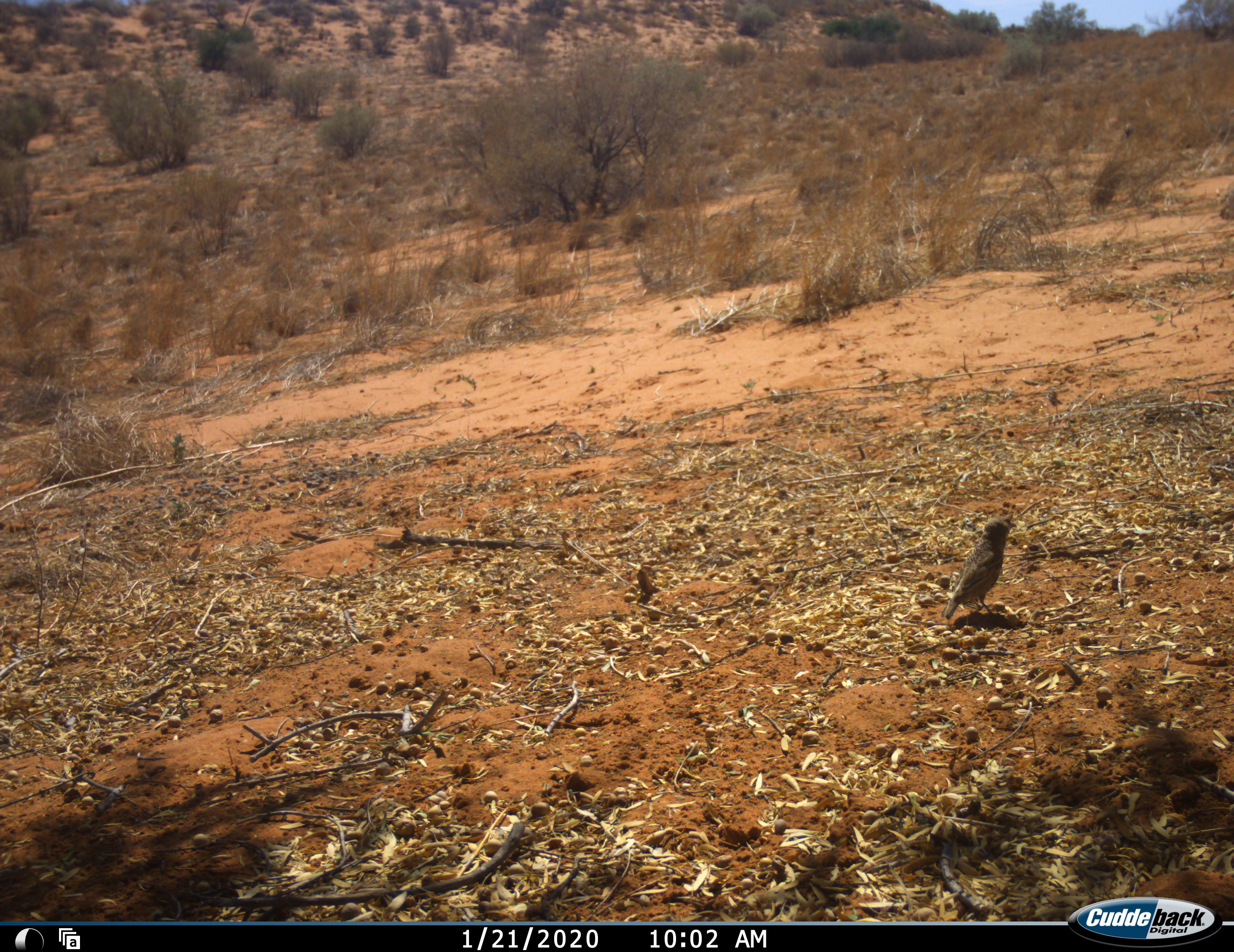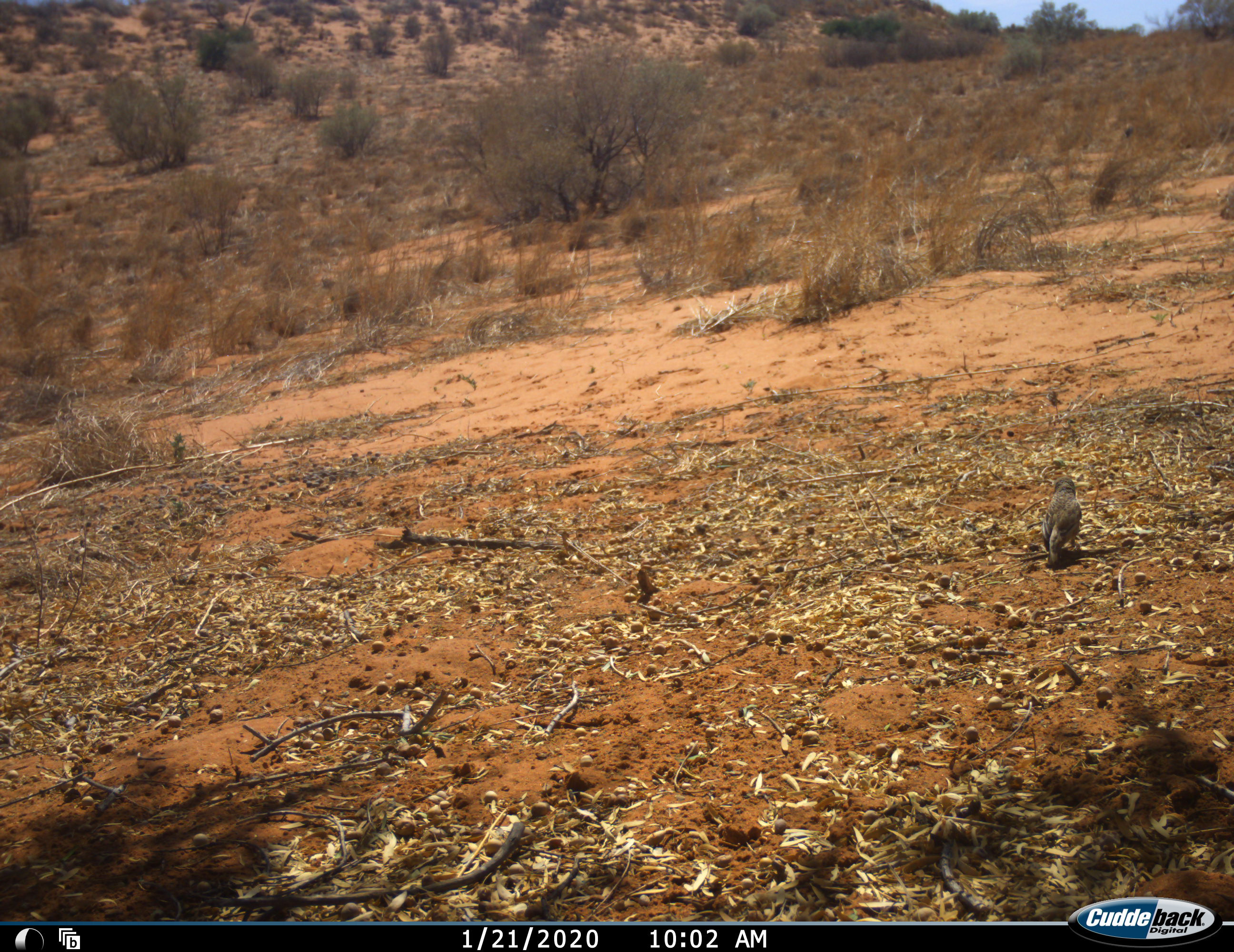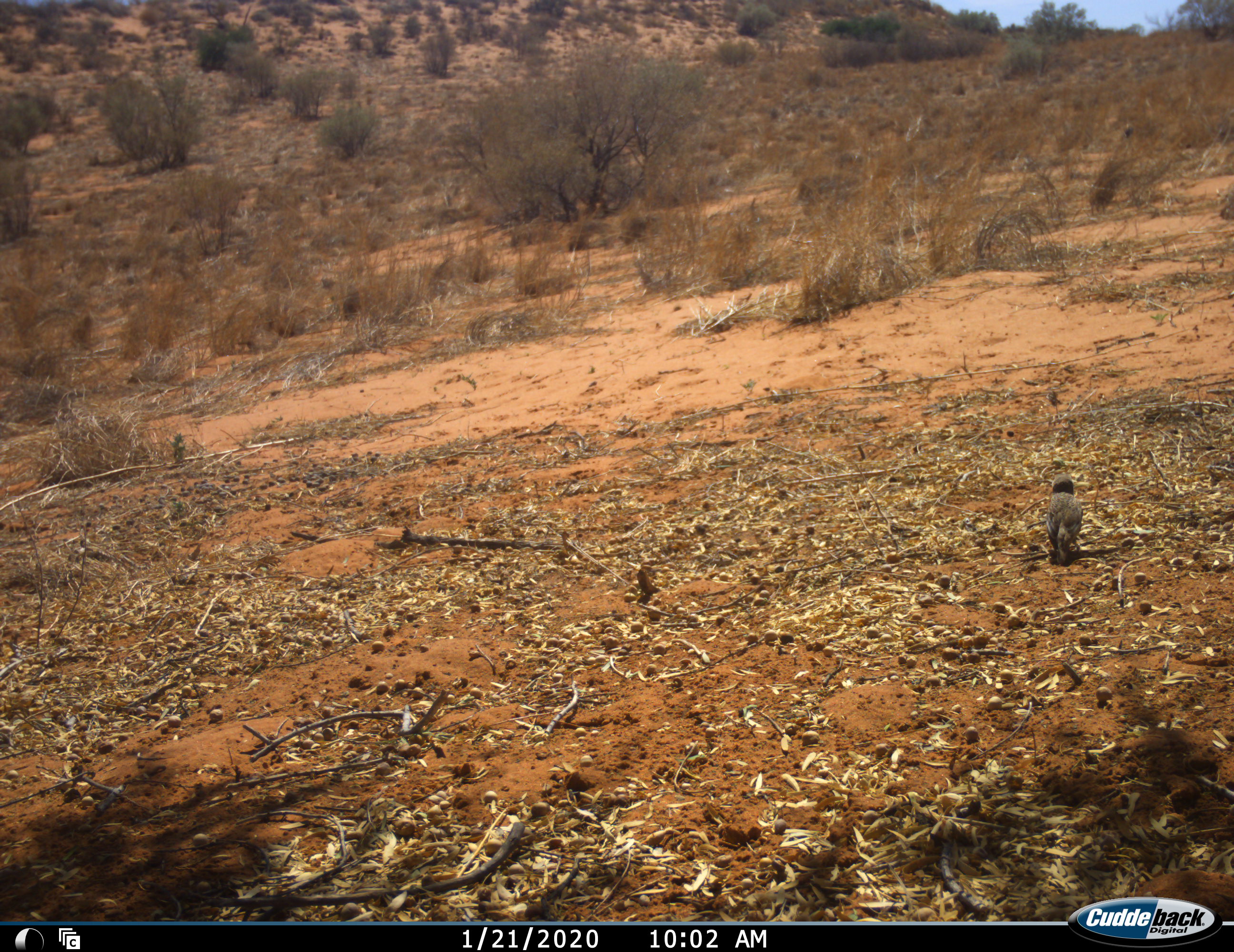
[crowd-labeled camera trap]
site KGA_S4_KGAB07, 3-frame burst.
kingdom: Animalia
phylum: Chordata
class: Aves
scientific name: Aves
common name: bird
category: birdother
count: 1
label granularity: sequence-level